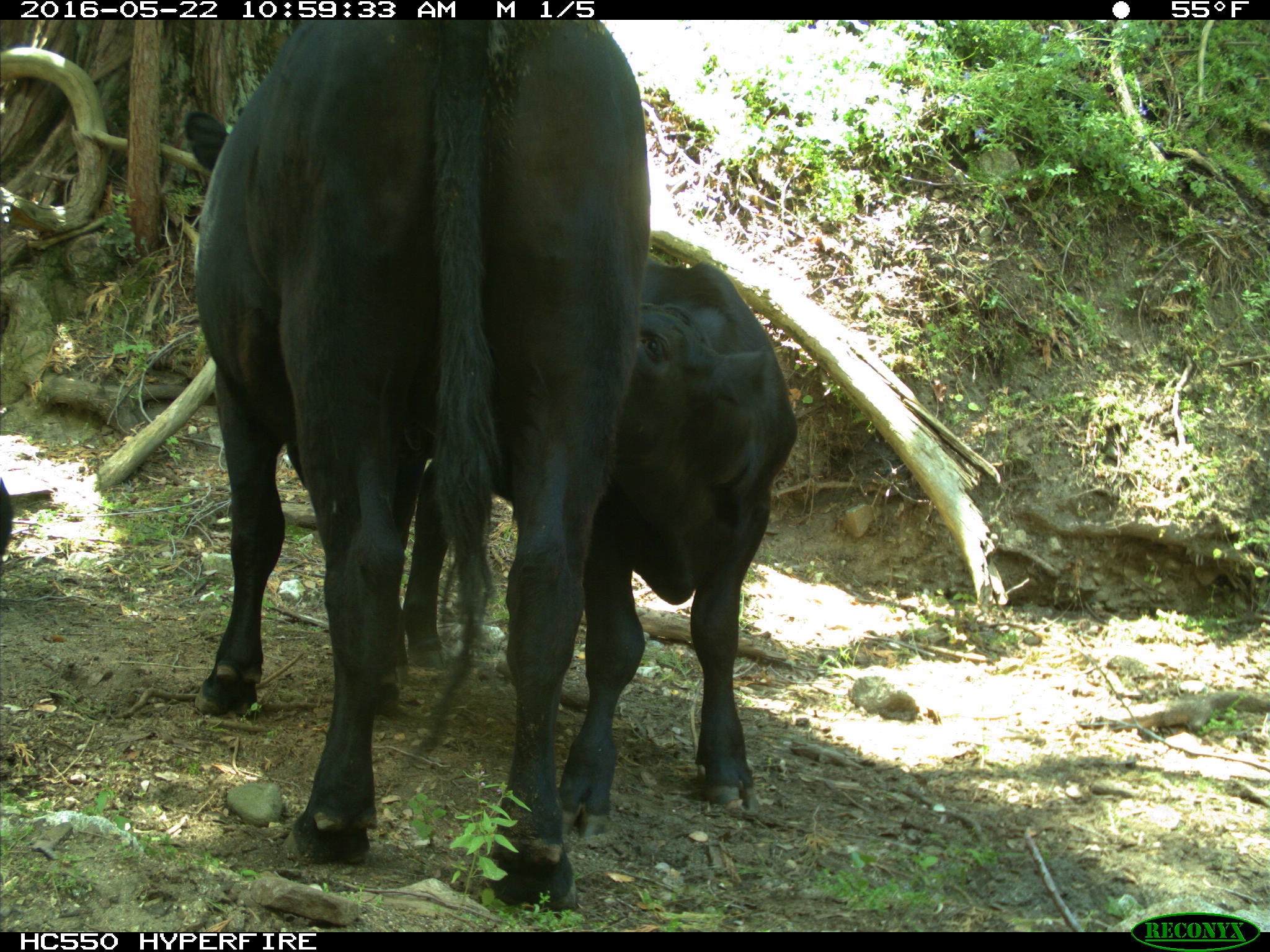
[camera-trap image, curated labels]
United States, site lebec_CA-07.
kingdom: Animalia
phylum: Chordata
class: Mammalia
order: Artiodactyla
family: Bovidae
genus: Bos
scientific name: Bos taurus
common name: domestic cow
Bos taurus (domestic cow).